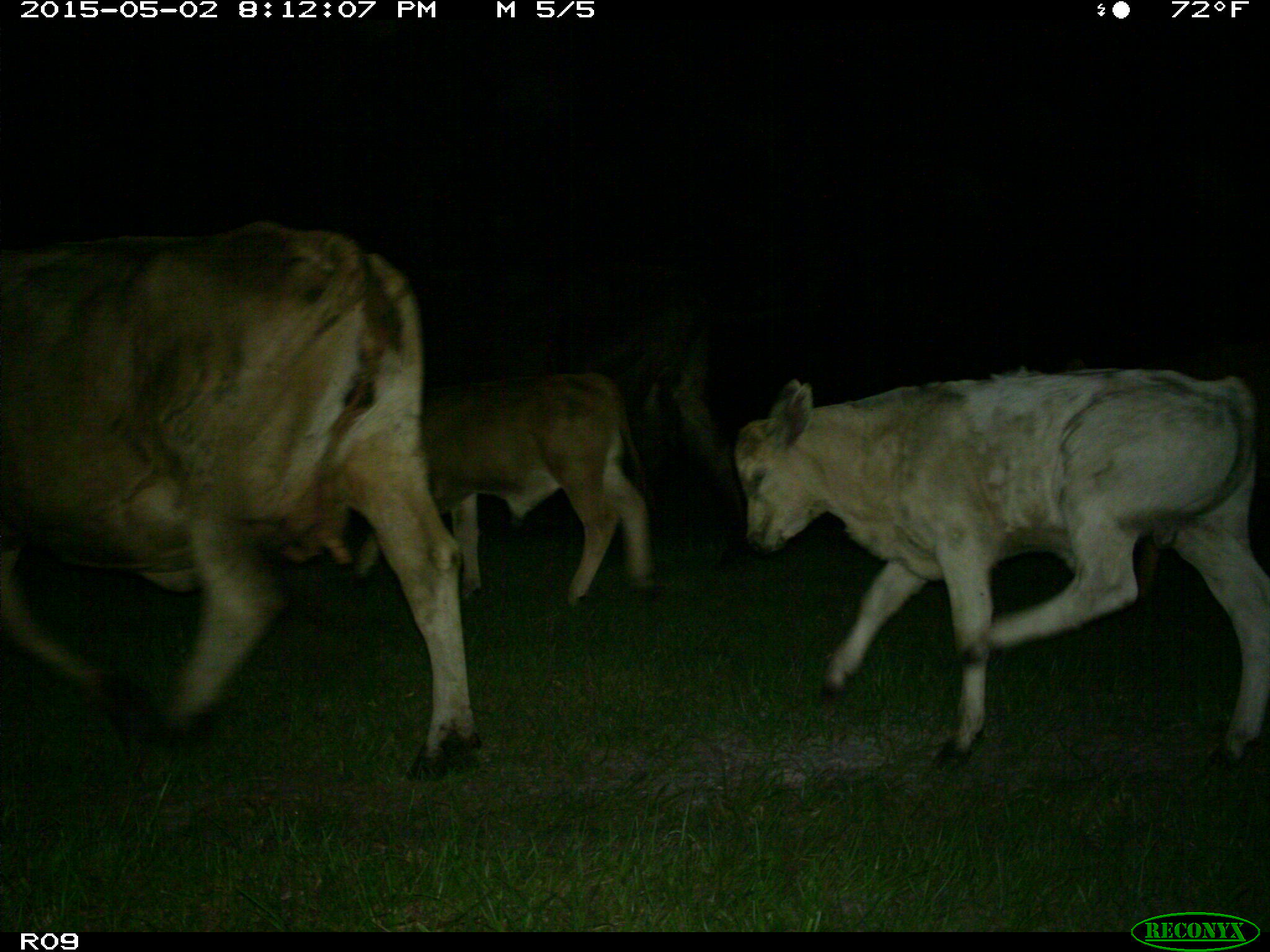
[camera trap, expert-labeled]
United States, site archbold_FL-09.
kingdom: Animalia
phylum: Chordata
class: Mammalia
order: Artiodactyla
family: Bovidae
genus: Bos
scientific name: Bos taurus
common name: domestic cow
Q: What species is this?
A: Bos taurus (domestic cow).